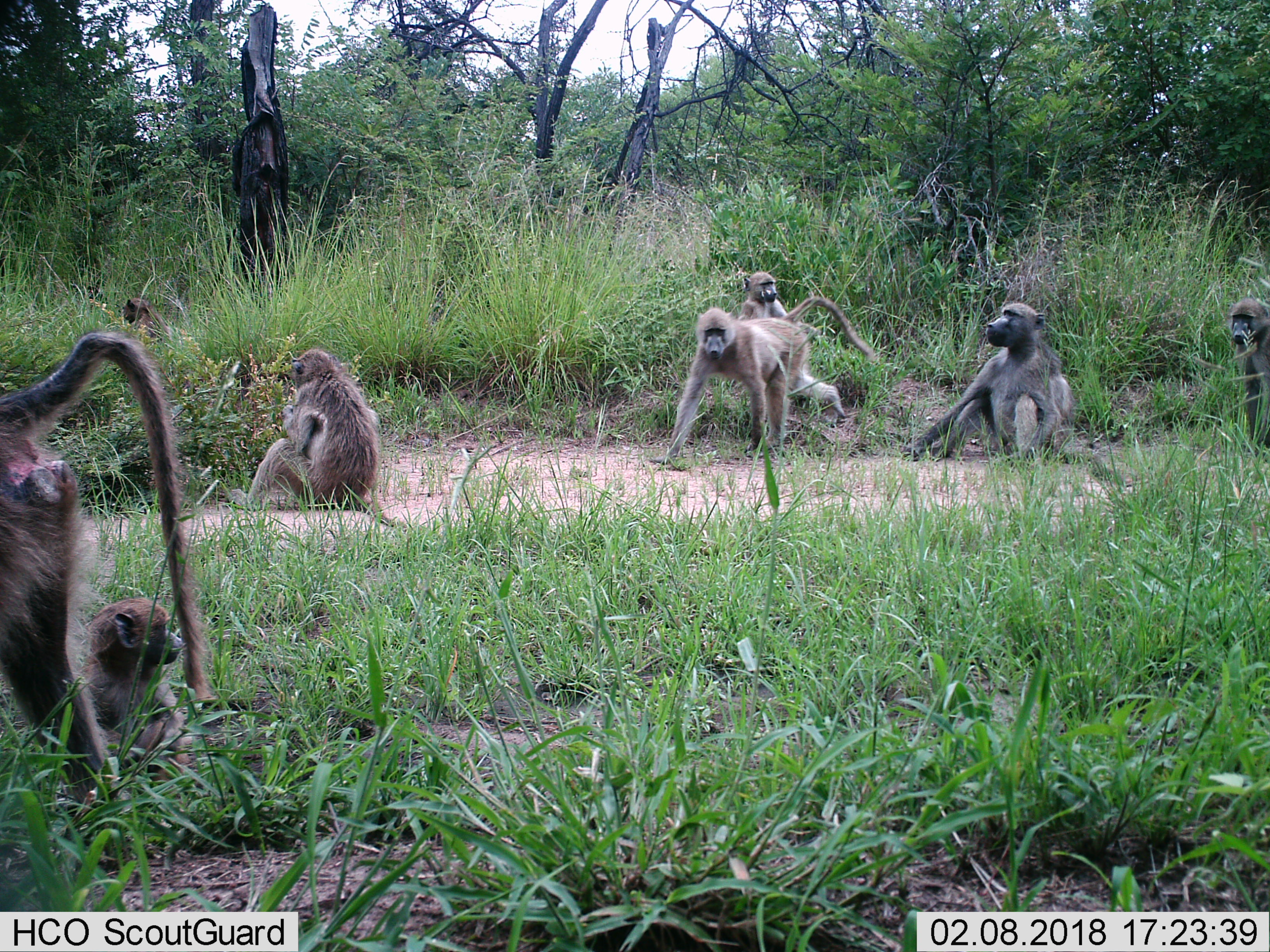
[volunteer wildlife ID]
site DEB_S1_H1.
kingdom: Animalia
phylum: Chordata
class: Mammalia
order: Primates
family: Cercopithecidae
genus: Papio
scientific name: Papio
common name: baboon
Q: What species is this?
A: Baboon (Papio).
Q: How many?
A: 7.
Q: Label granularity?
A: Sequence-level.